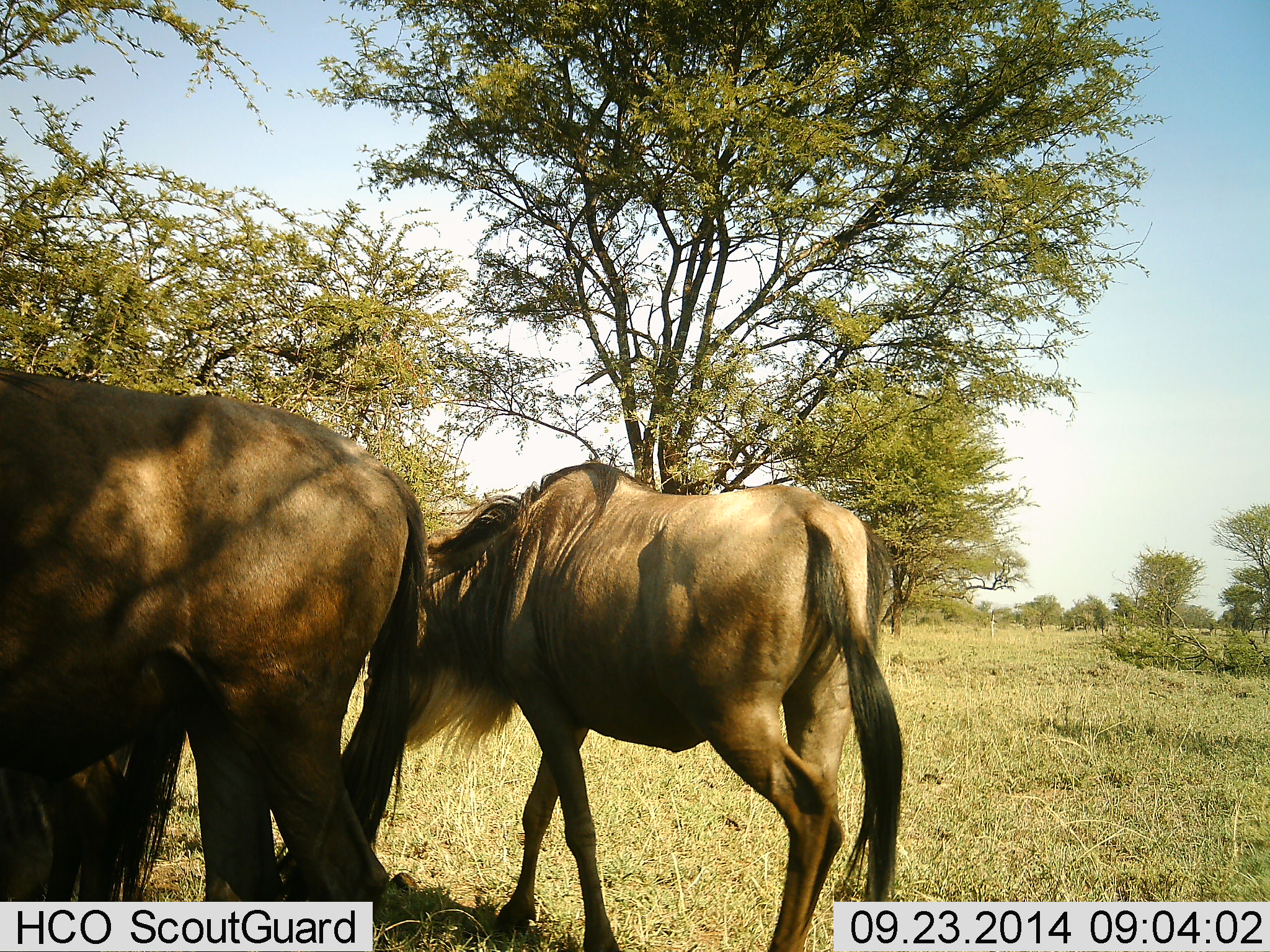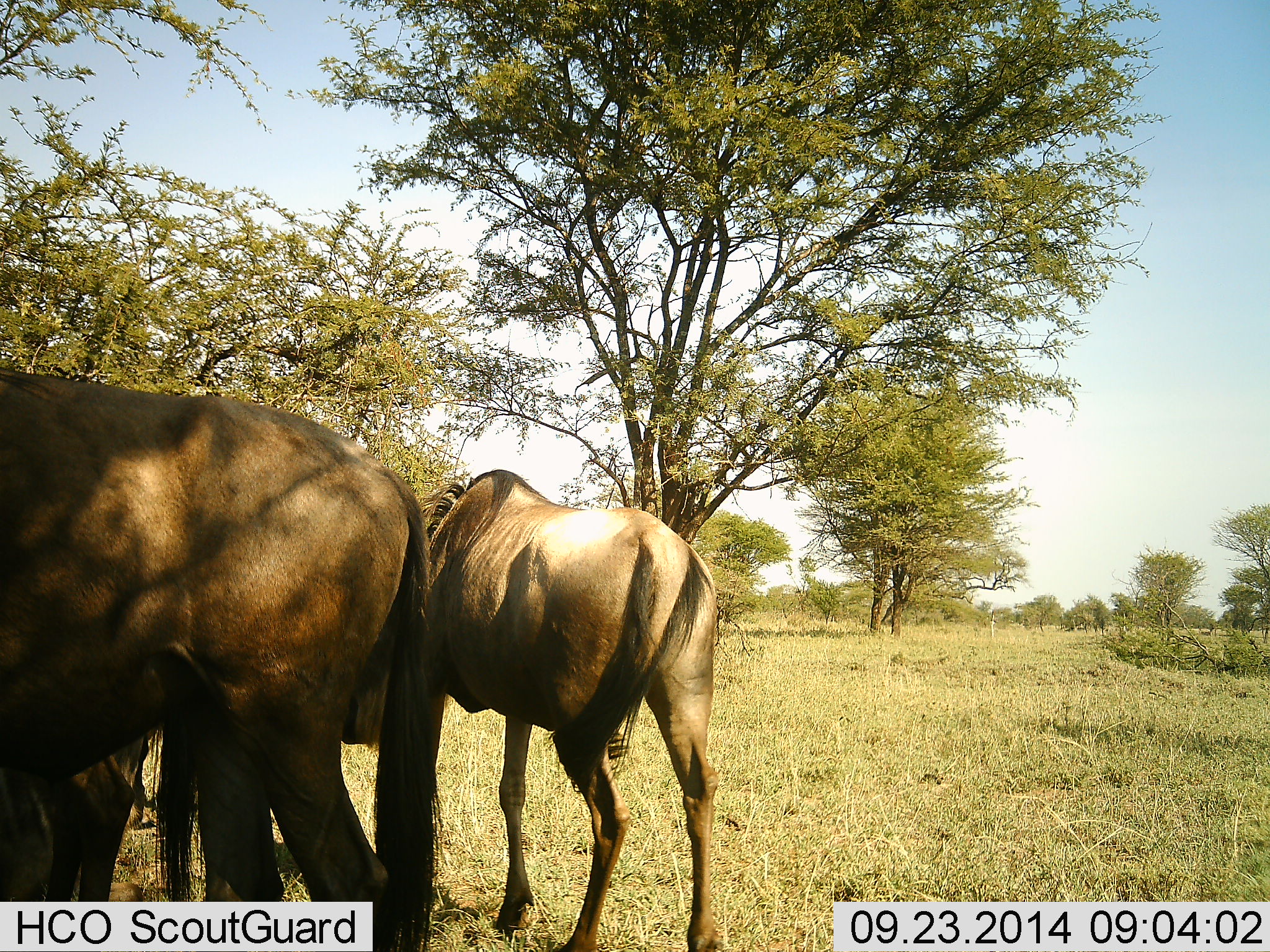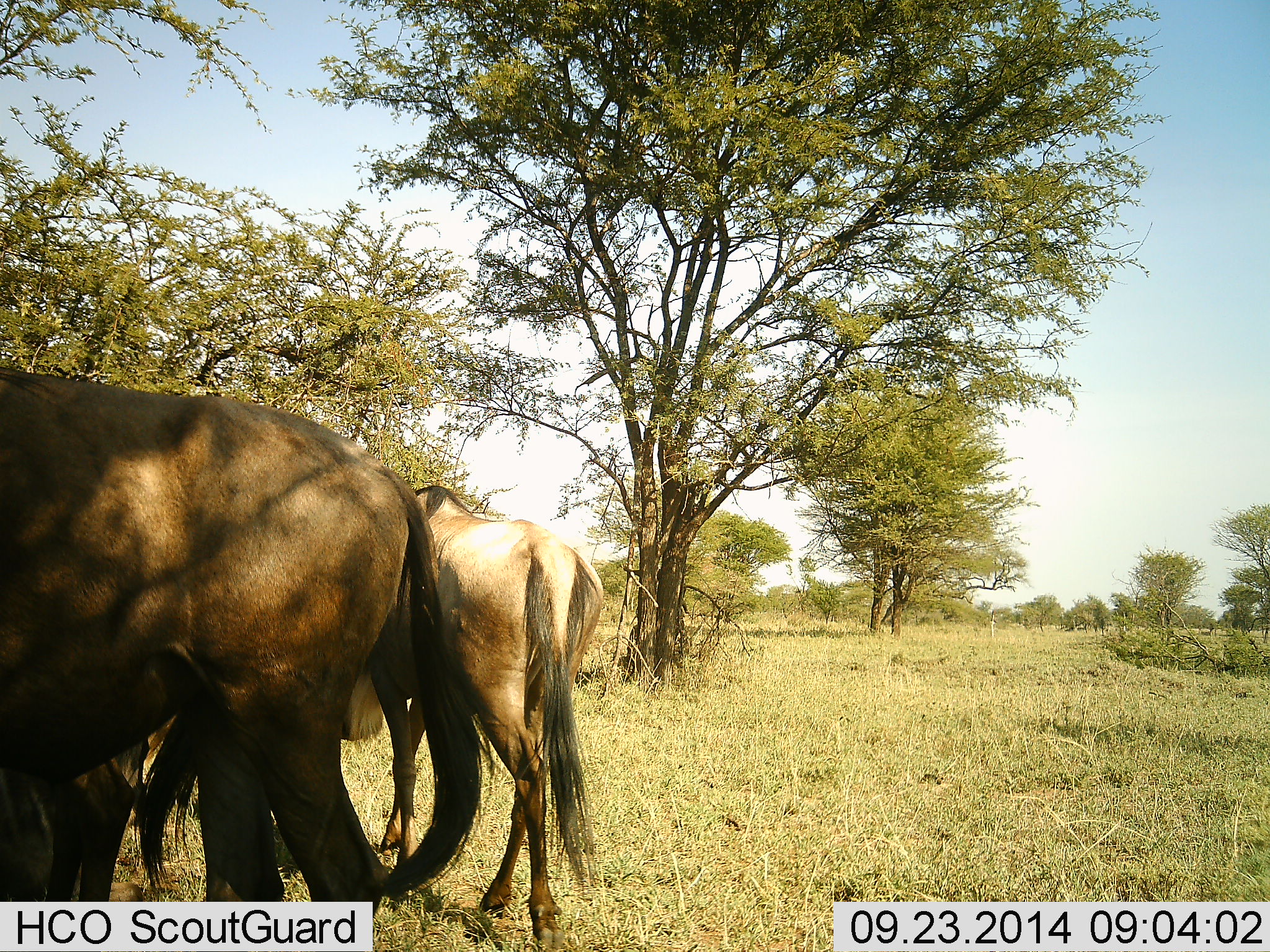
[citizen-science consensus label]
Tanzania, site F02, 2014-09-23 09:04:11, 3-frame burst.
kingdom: Animalia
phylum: Chordata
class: Mammalia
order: Artiodactyla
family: Bovidae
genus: Connochaetes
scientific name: Connochaetes taurinus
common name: blue wildebeest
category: wildebeest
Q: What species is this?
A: Wildebeest (blue wildebeest) (Connochaetes taurinus).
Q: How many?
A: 3.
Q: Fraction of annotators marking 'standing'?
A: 90%.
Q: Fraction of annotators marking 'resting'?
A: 0%.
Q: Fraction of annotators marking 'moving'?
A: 40%.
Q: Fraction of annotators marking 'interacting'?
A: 0%.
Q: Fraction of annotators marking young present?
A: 0%.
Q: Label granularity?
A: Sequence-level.